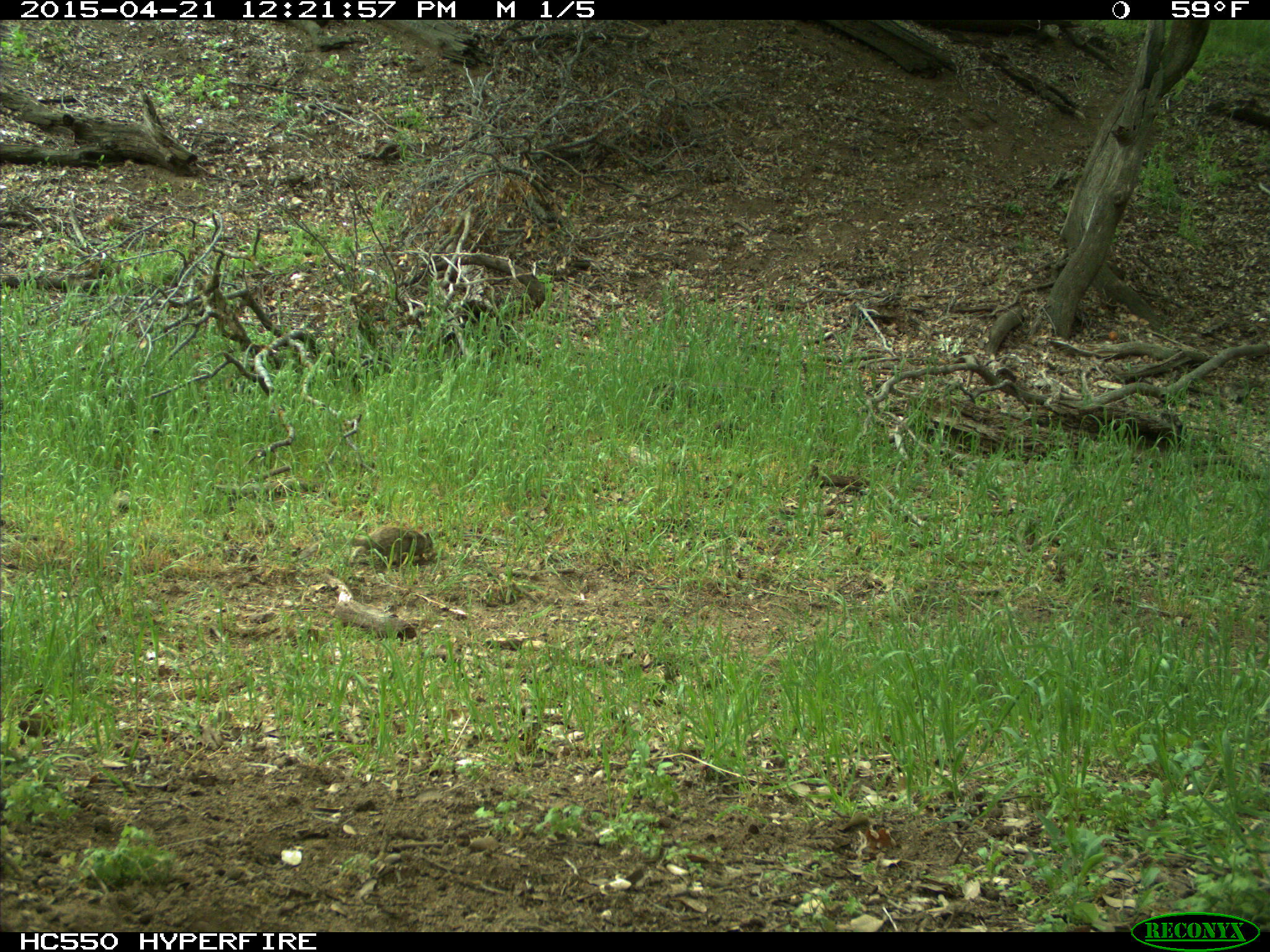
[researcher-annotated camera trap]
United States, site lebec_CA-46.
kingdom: Animalia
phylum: Chordata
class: Mammalia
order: Rodentia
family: Sciuridae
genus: Otospermophilus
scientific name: Otospermophilus beecheyi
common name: california ground squirrel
Otospermophilus beecheyi (california ground squirrel).